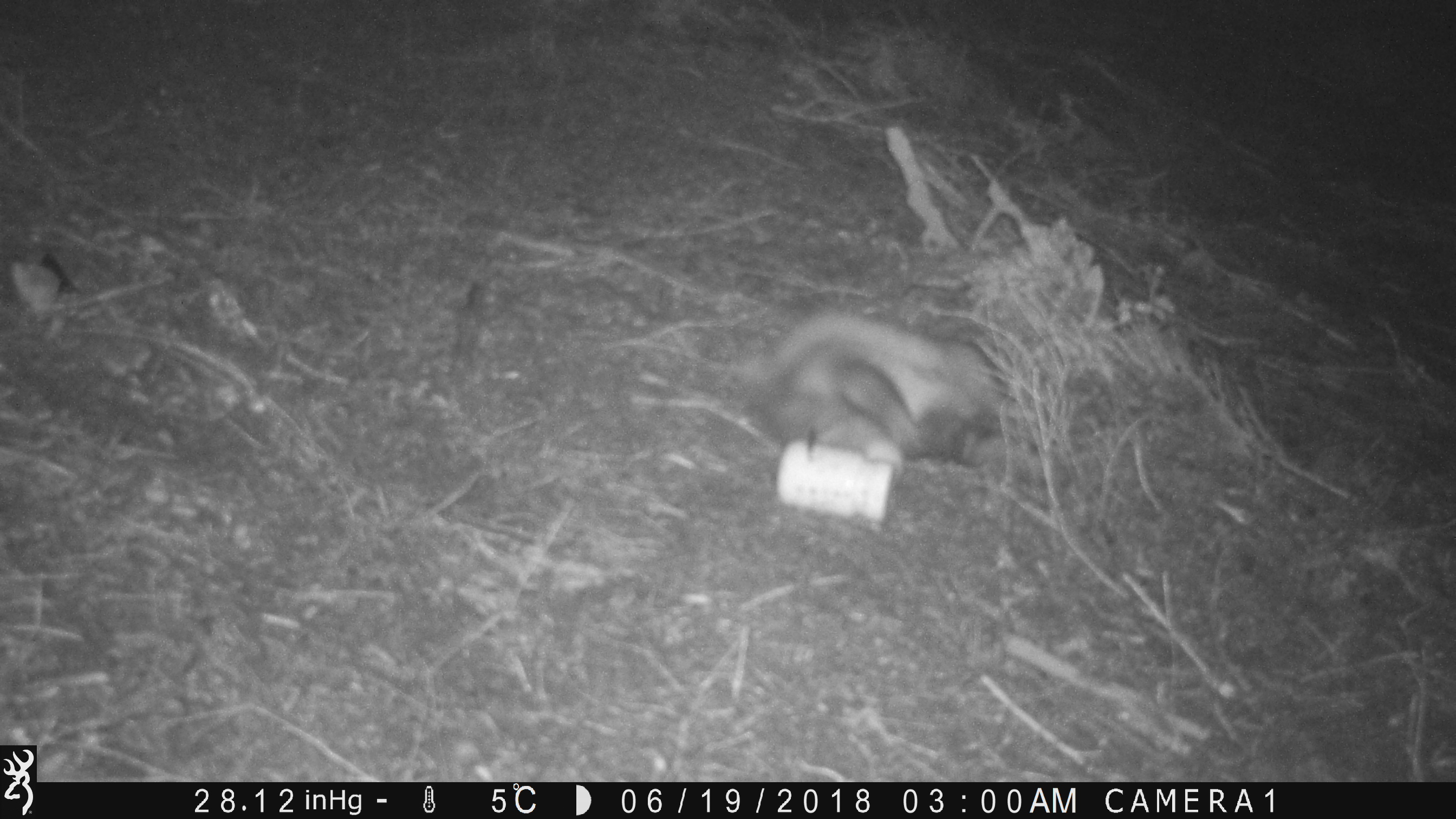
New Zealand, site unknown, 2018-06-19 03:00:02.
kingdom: Animalia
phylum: Chordata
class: Mammalia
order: Carnivora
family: Mustelidae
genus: Mustela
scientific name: Mustela furo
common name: ferret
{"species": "ferret (Mustela furo)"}